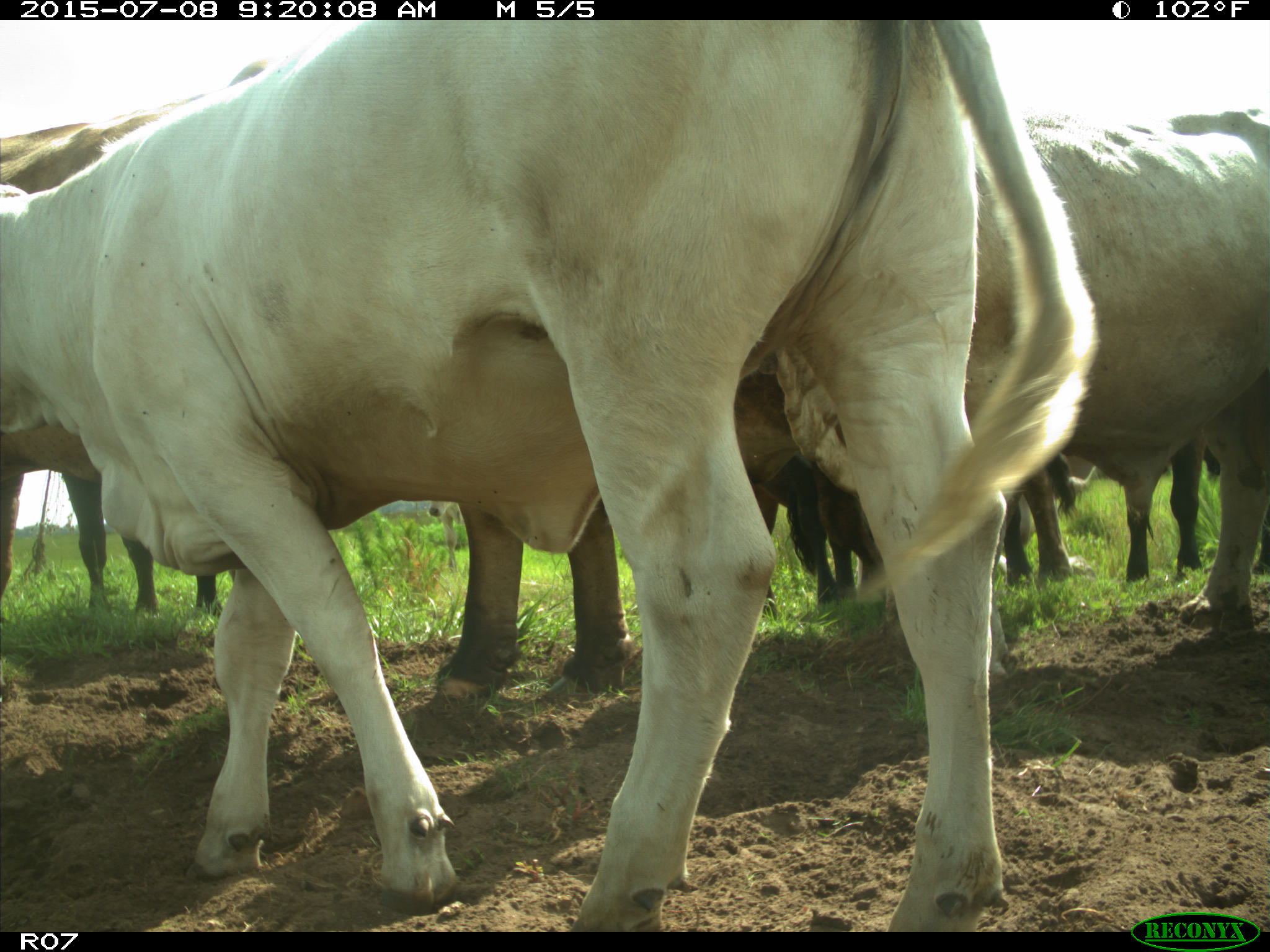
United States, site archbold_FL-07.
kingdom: Animalia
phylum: Chordata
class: Mammalia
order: Artiodactyla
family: Bovidae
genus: Bos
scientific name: Bos taurus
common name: domestic cow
Bos taurus (domestic cow).